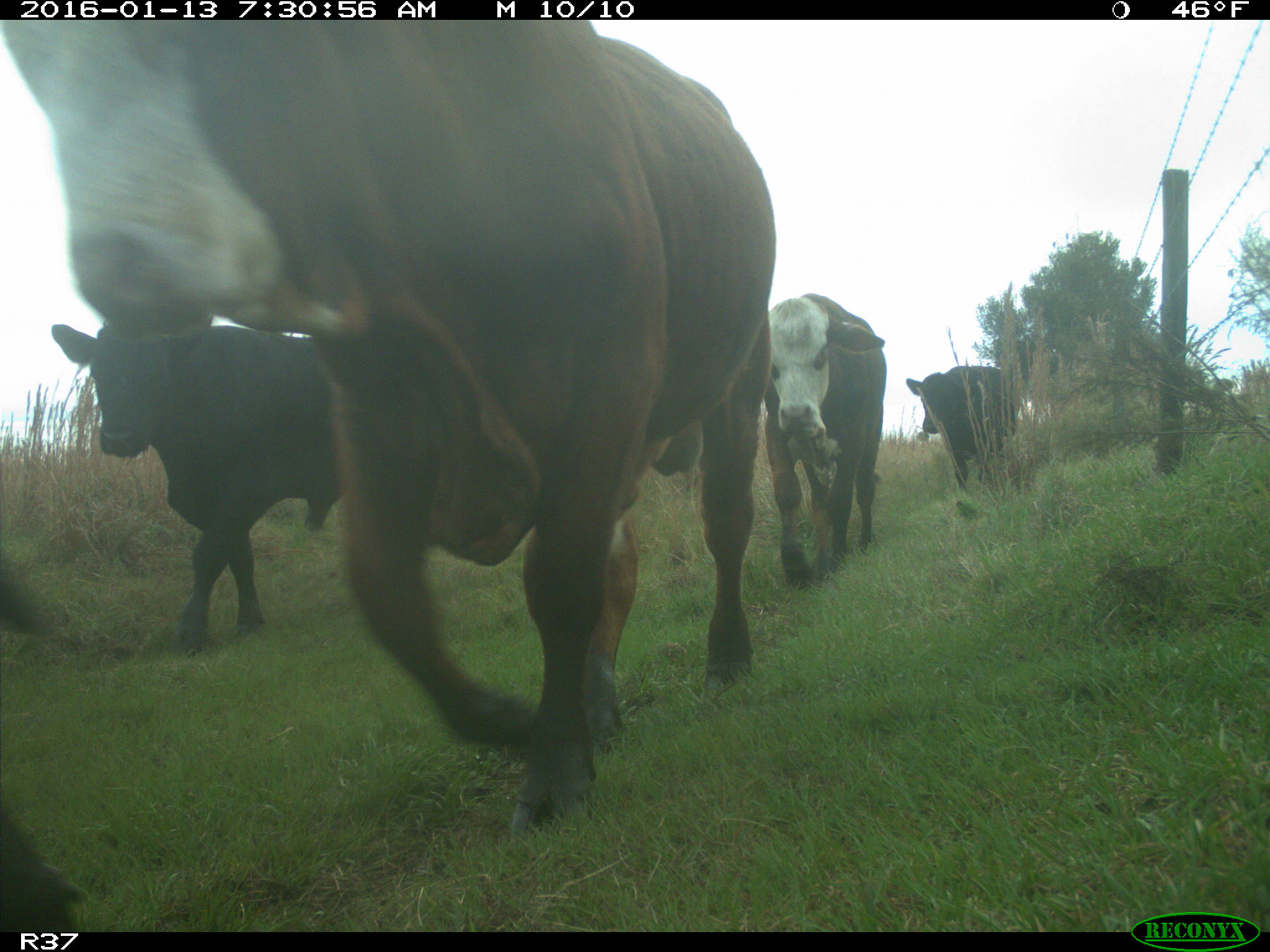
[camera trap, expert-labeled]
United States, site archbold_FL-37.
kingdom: Animalia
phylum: Chordata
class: Mammalia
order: Artiodactyla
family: Bovidae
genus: Bos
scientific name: Bos taurus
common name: domestic cow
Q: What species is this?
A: Bos taurus (domestic cow).